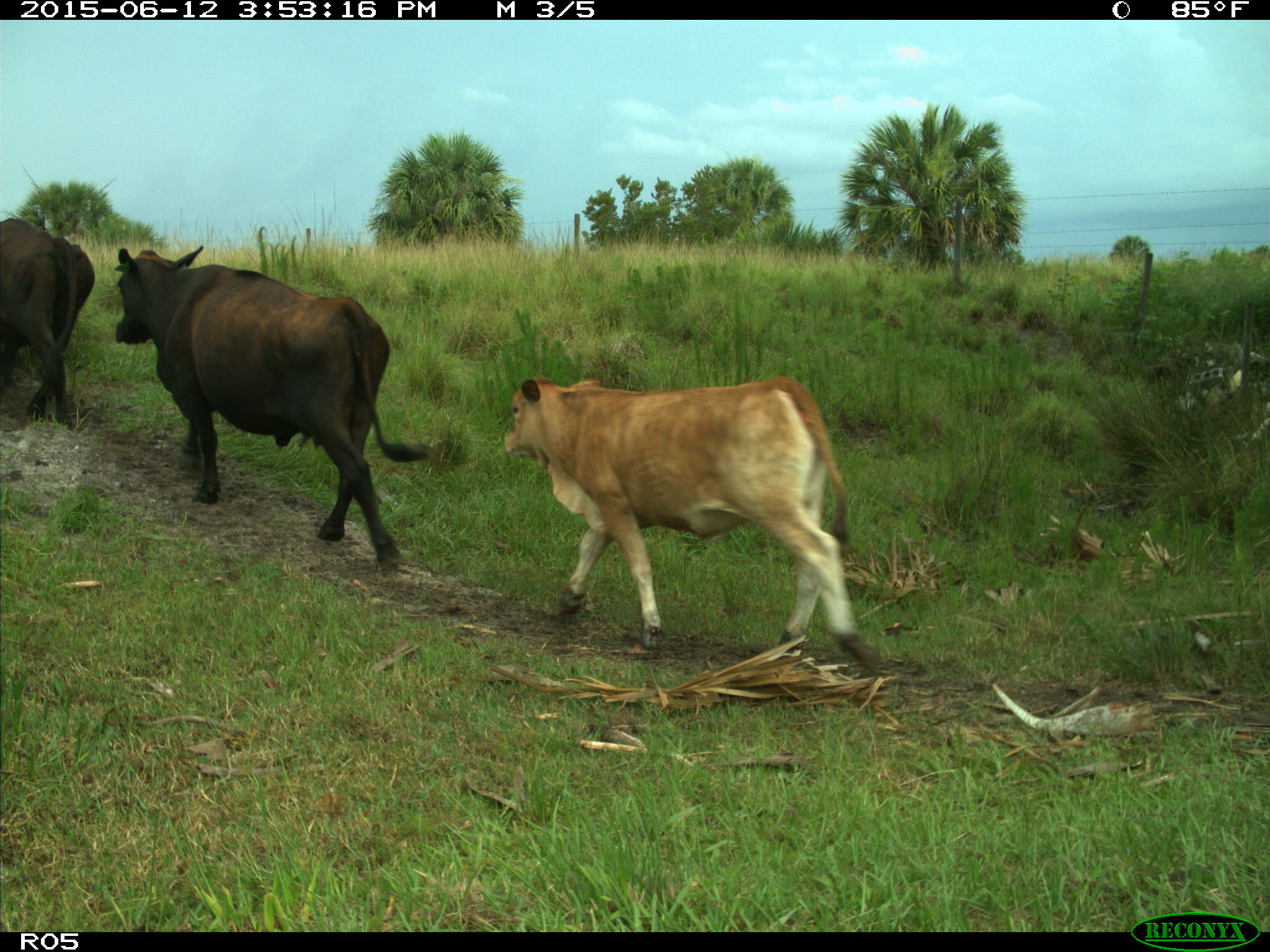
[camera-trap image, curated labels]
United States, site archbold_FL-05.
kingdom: Animalia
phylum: Chordata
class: Mammalia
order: Artiodactyla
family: Bovidae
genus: Bos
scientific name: Bos taurus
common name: domestic cow